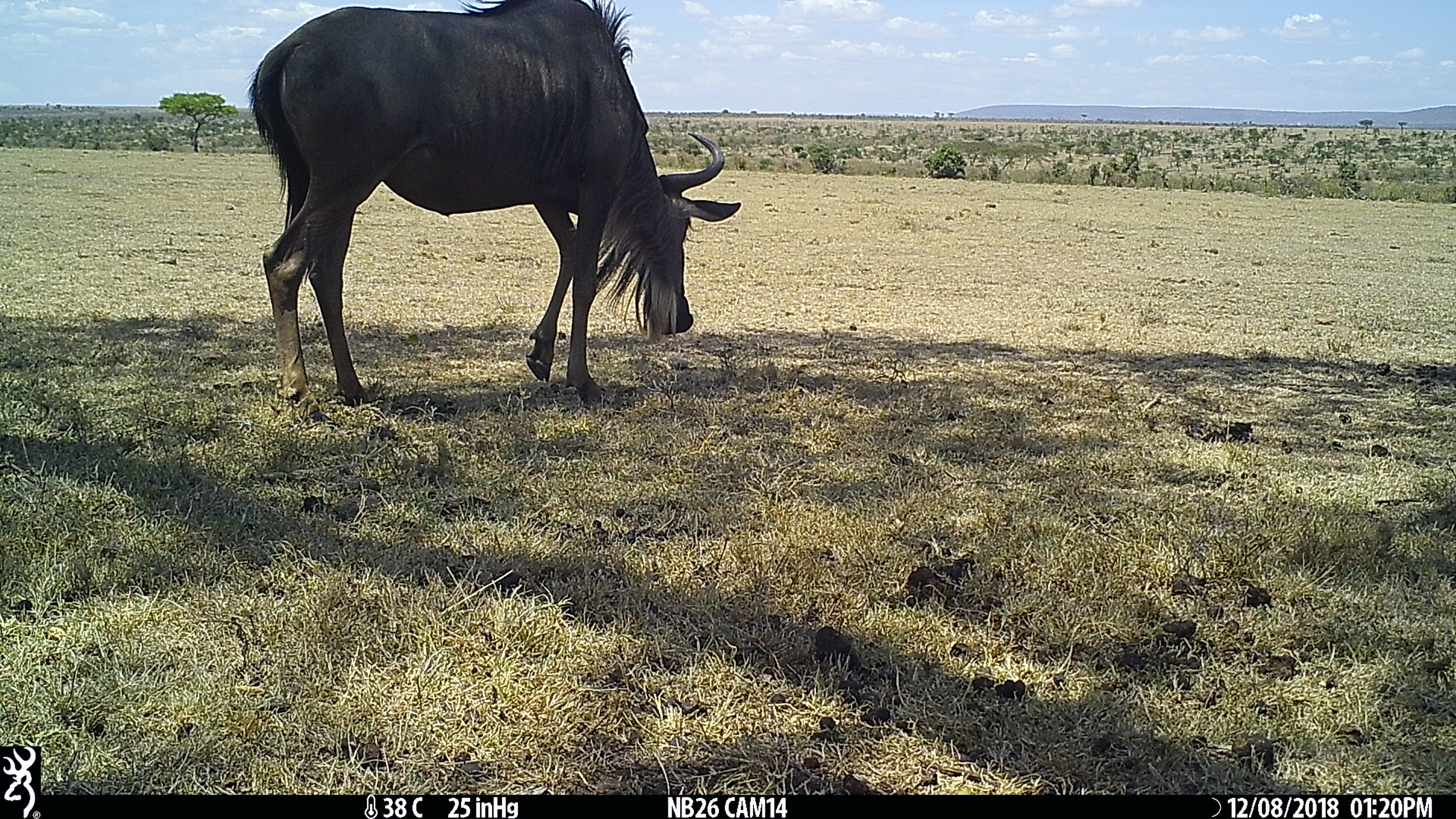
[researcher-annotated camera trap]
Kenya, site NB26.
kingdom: Animalia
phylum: Chordata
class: Mammalia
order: Artiodactyla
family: Bovidae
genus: Connochaetes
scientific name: Connochaetes taurinus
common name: blue wildebeest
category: wildebeest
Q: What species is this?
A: Wildebeest (blue wildebeest) (Connochaetes taurinus).